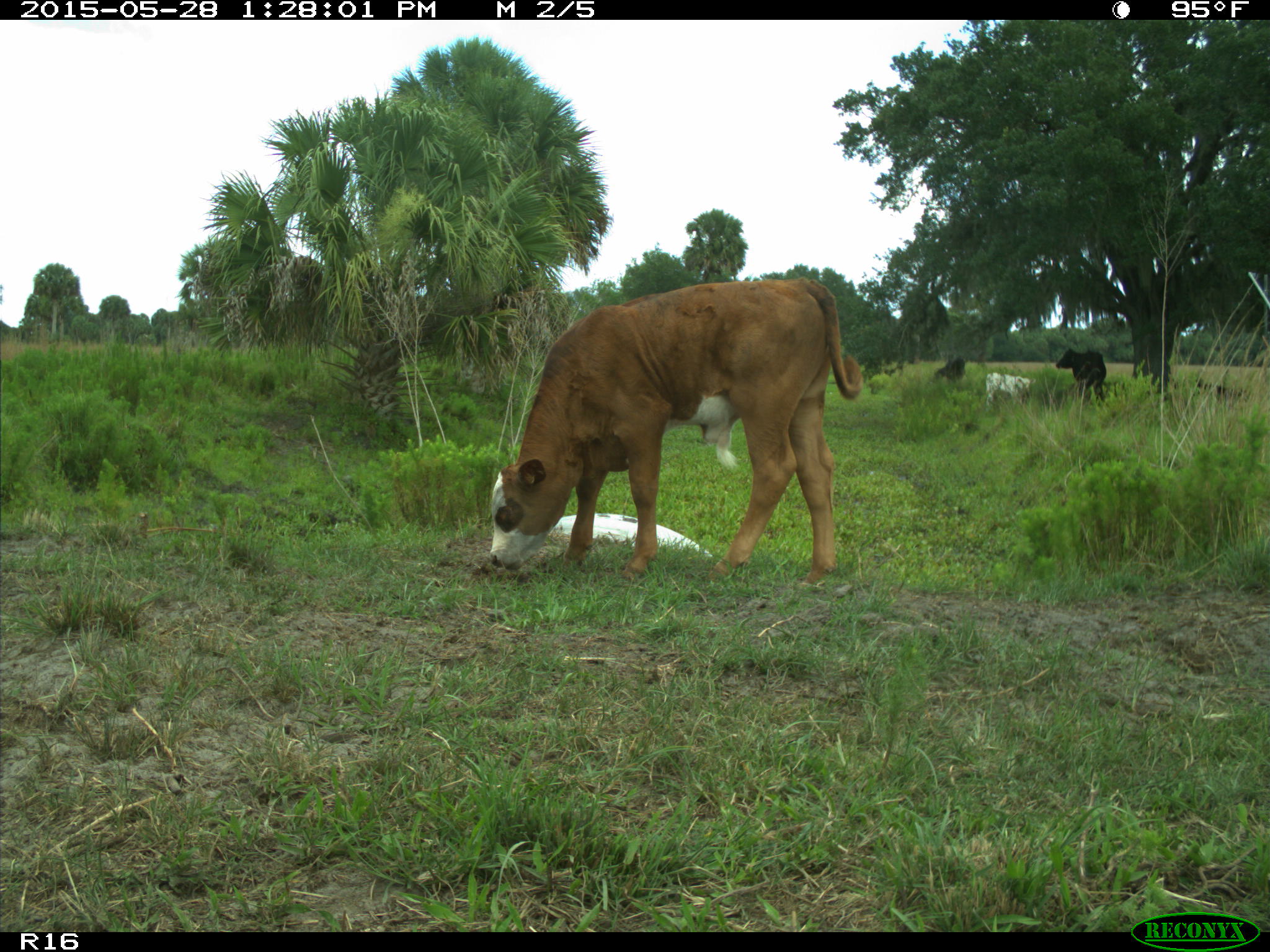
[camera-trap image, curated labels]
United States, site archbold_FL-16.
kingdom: Animalia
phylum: Chordata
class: Mammalia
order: Artiodactyla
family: Bovidae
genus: Bos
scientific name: Bos taurus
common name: domestic cow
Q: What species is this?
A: Bos taurus (domestic cow).